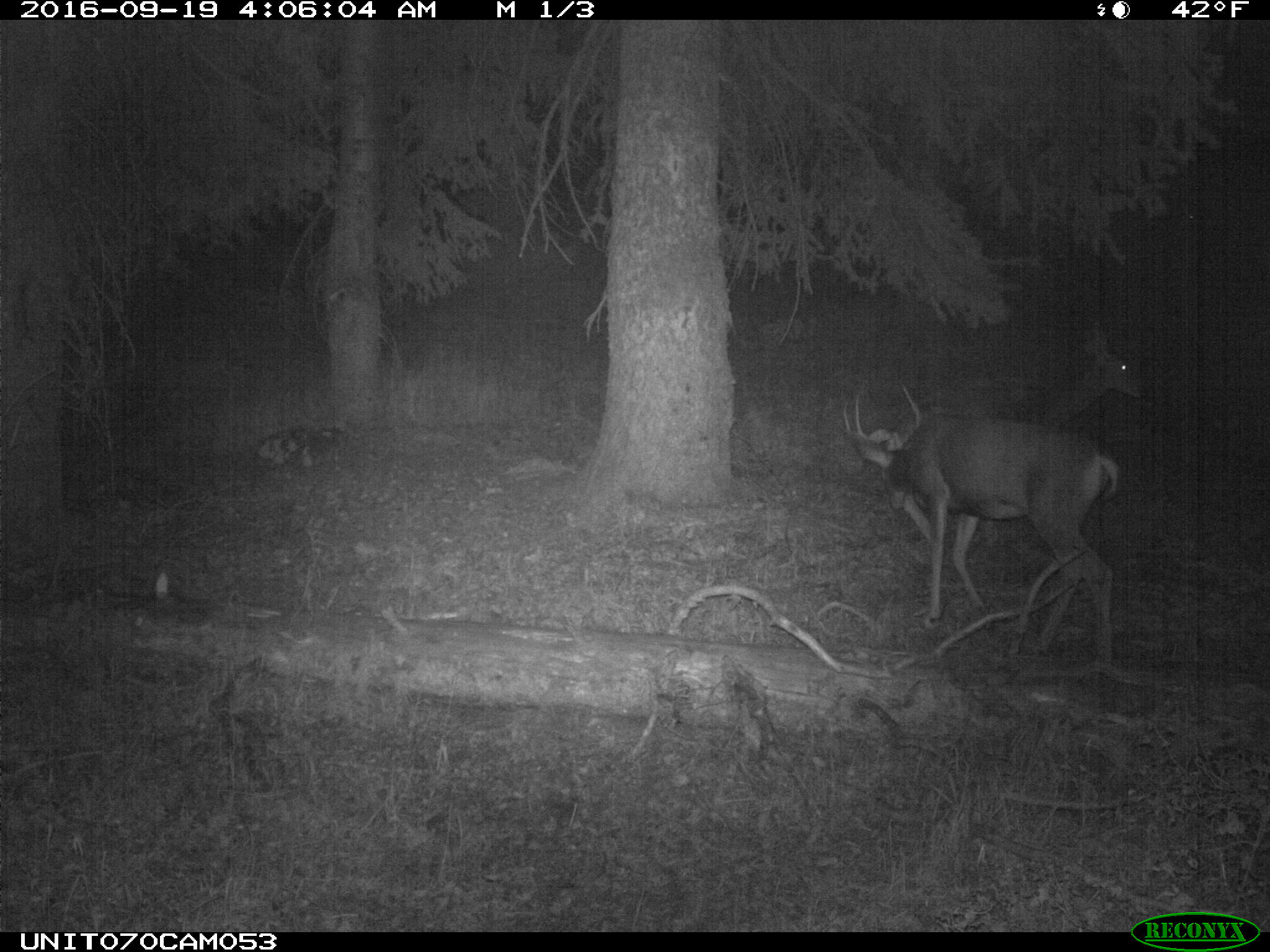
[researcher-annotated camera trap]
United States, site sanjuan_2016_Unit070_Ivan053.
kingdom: Animalia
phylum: Chordata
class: Mammalia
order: Artiodactyla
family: Cervidae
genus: Odocoileus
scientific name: Odocoileus hemionus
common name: mule deer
Odocoileus hemionus (mule deer).